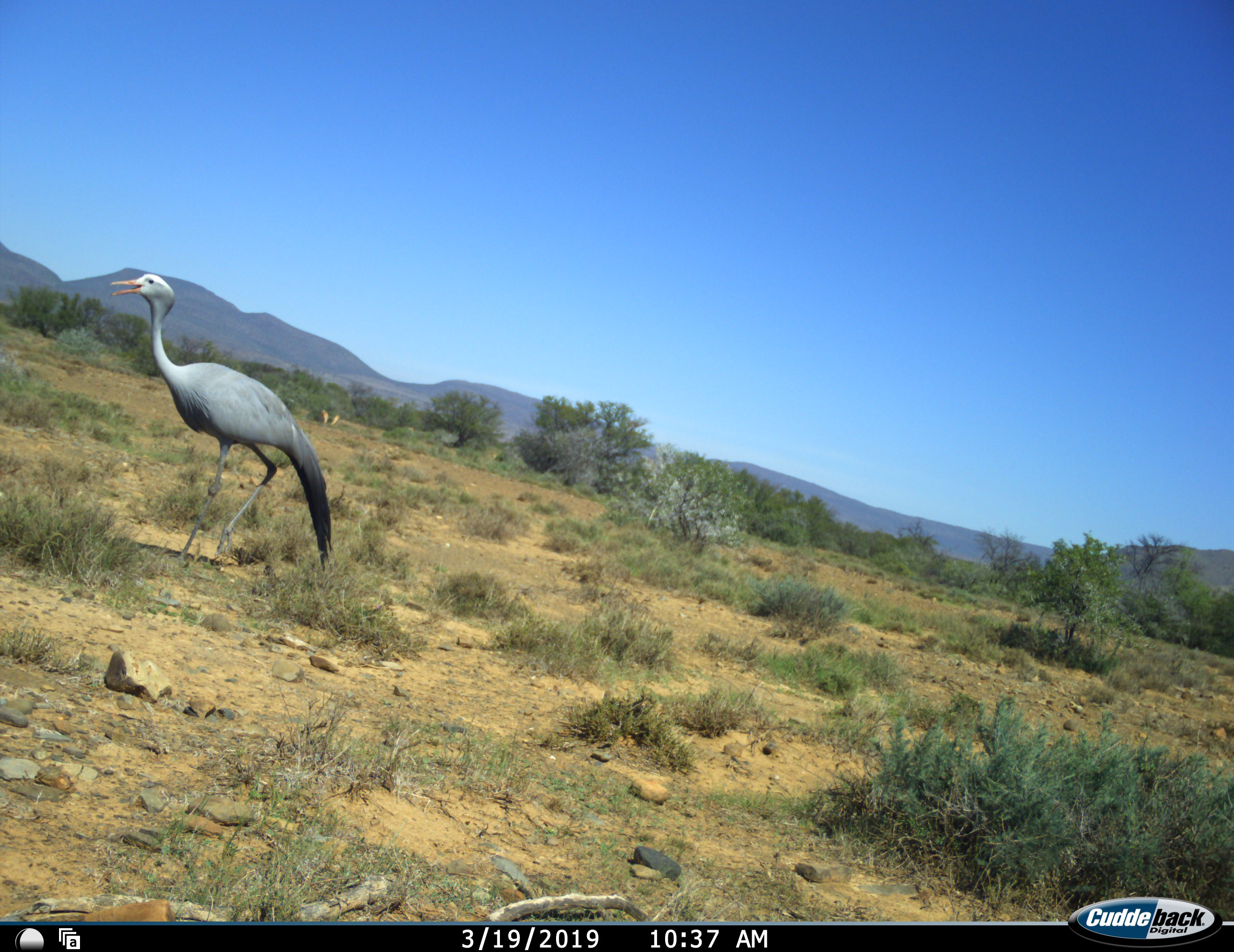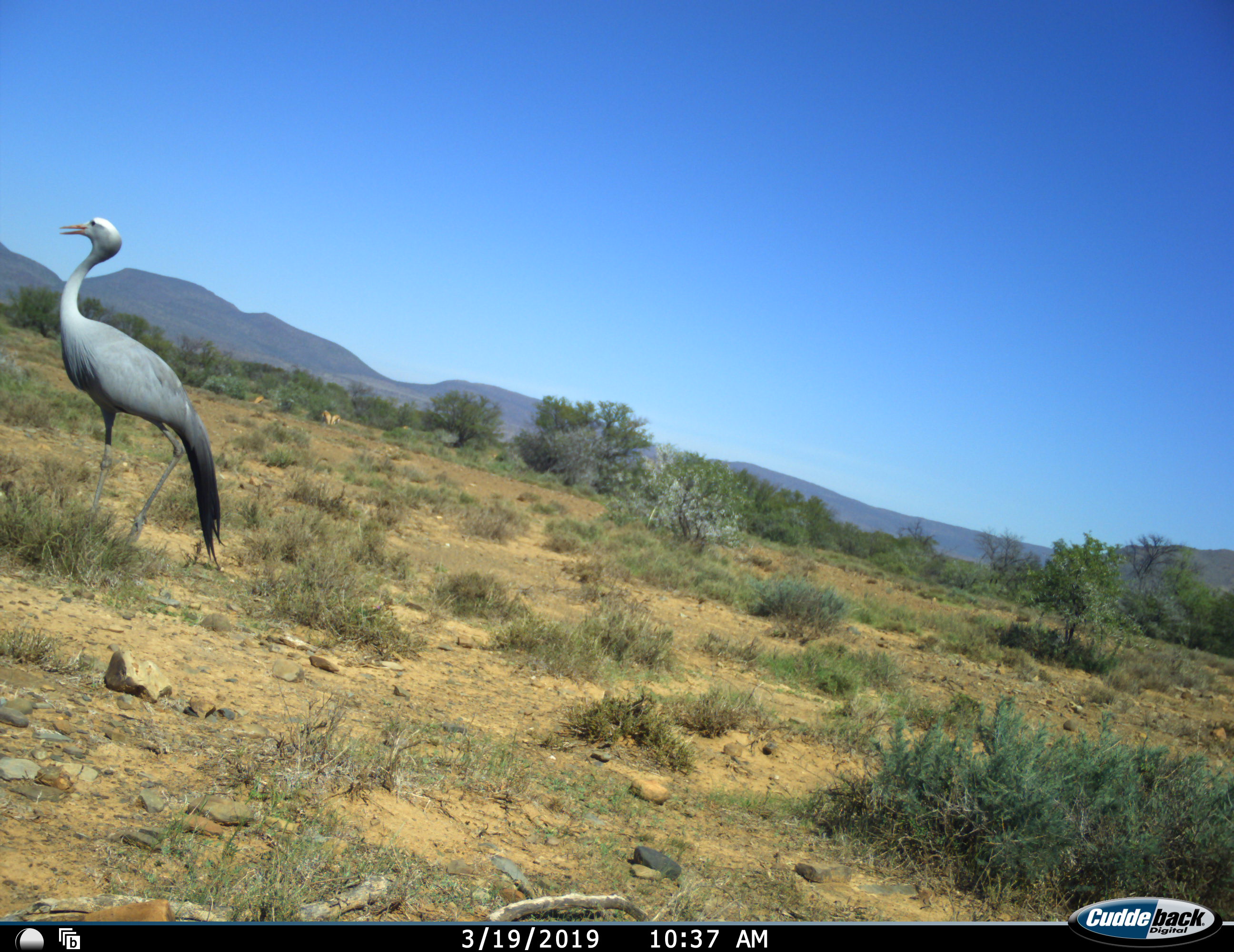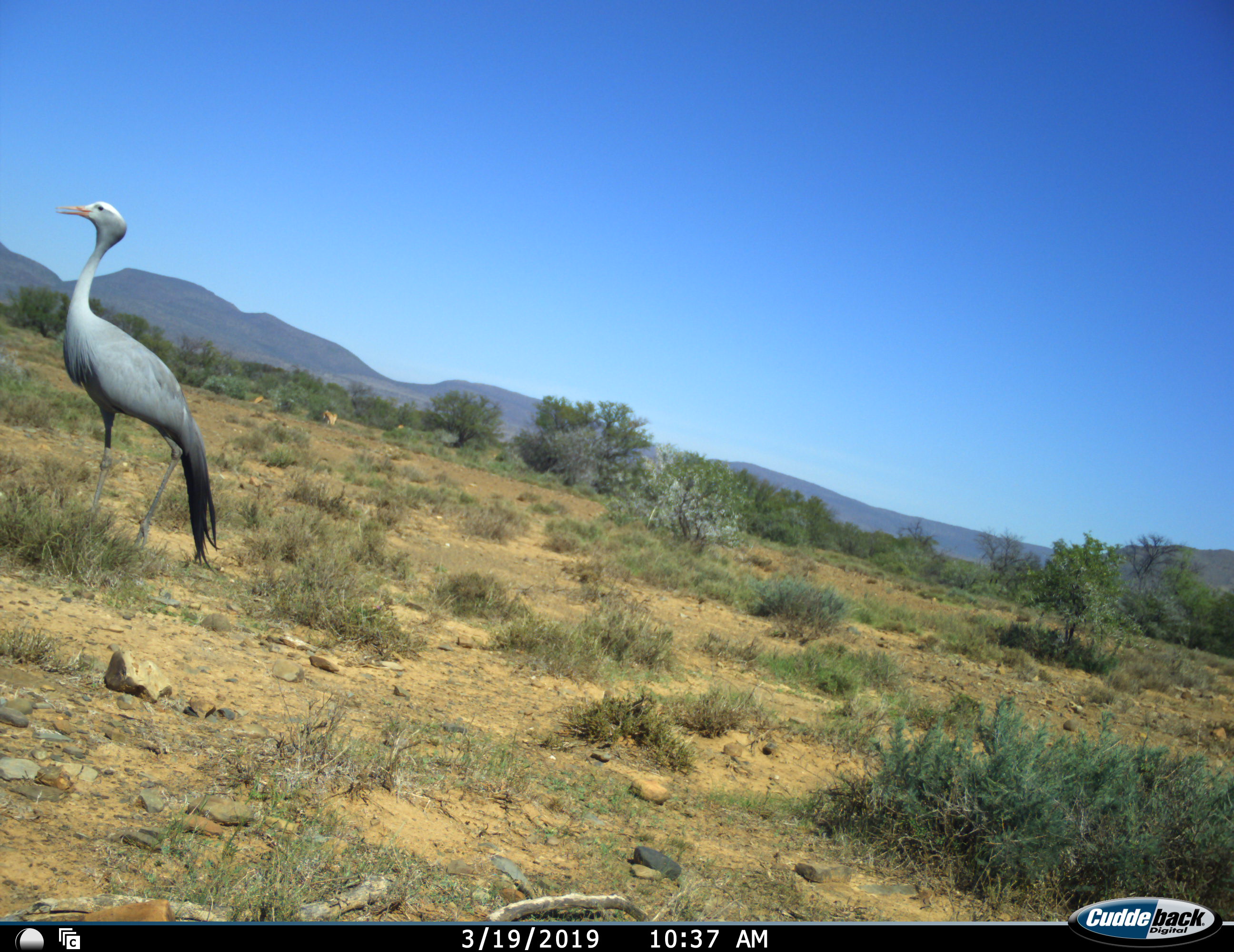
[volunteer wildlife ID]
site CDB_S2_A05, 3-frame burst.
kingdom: Animalia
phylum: Chordata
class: Aves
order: Gruiformes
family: Gruidae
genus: Anthropoides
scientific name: Anthropoides paradiseus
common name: blue crane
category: craneblue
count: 1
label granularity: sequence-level